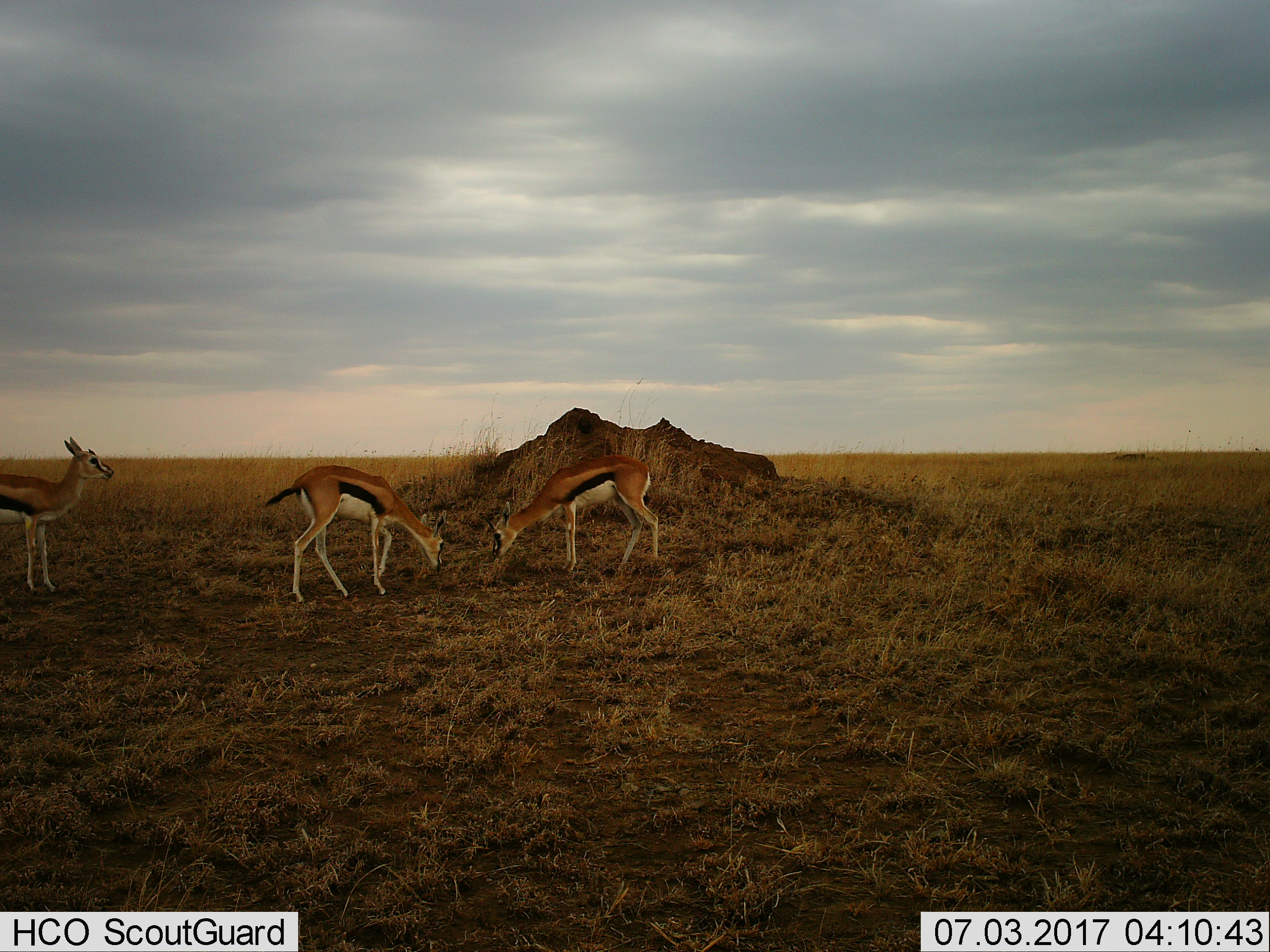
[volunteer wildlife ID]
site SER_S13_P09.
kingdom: Animalia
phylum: Chordata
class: Mammalia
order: Artiodactyla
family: Bovidae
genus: Eudorcas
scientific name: Eudorcas thomsonii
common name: thomson's gazelle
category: gazellethomsons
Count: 3.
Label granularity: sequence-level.